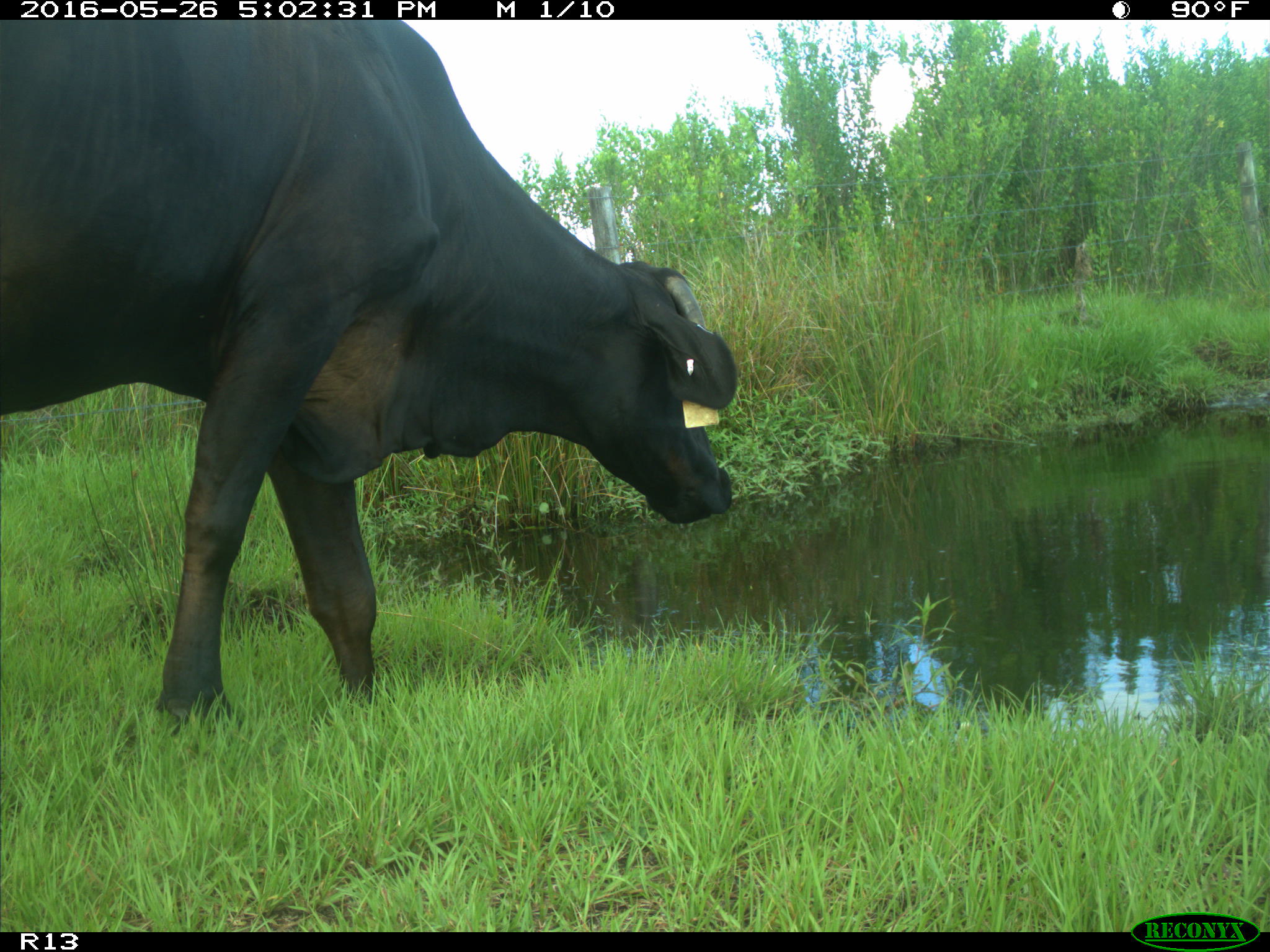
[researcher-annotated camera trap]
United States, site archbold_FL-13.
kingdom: Animalia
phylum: Chordata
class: Mammalia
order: Artiodactyla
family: Bovidae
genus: Bos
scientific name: Bos taurus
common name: domestic cow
Bos taurus (domestic cow).